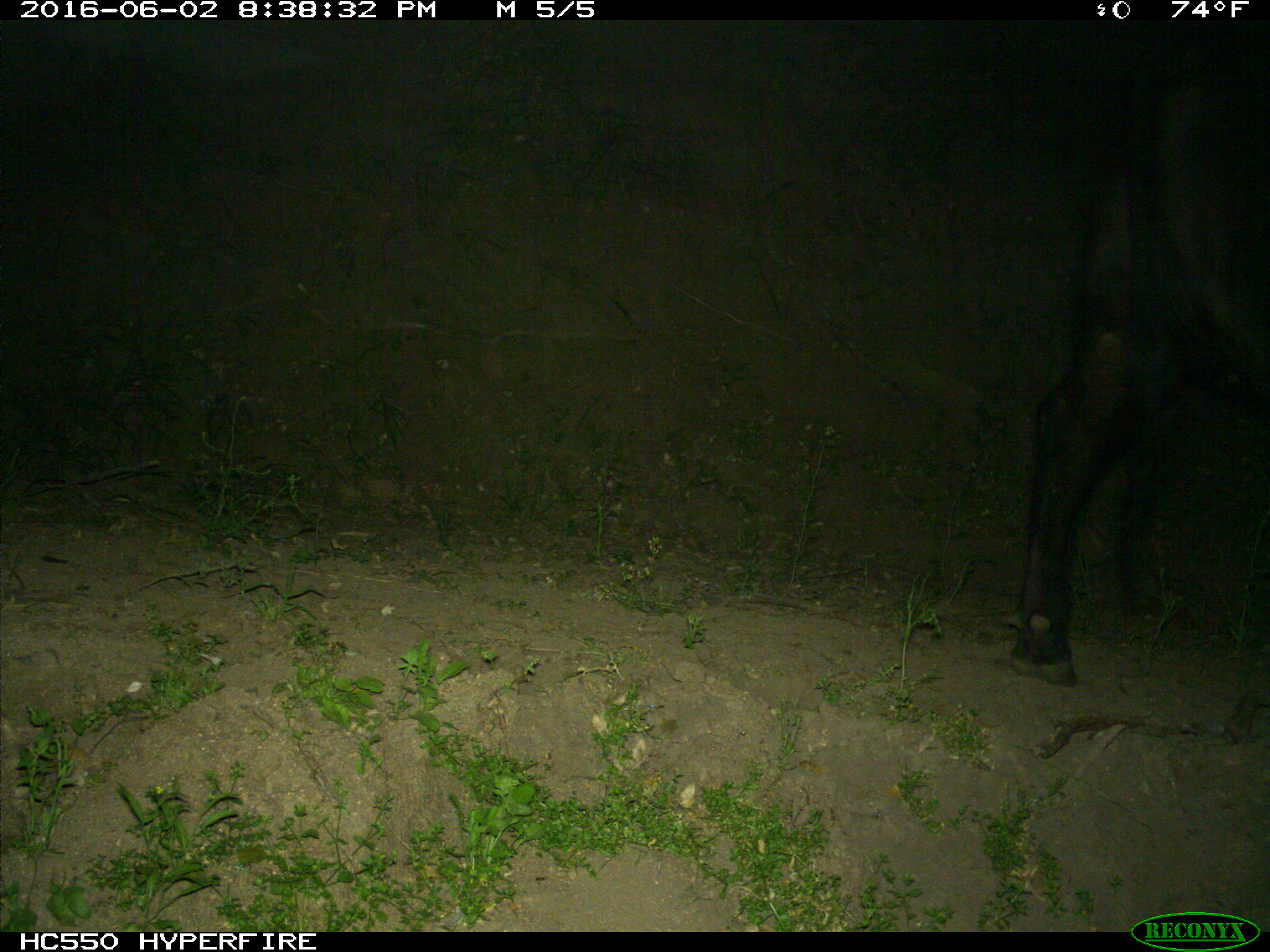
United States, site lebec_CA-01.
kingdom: Animalia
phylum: Chordata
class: Mammalia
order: Artiodactyla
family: Bovidae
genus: Bos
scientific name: Bos taurus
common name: domestic cow